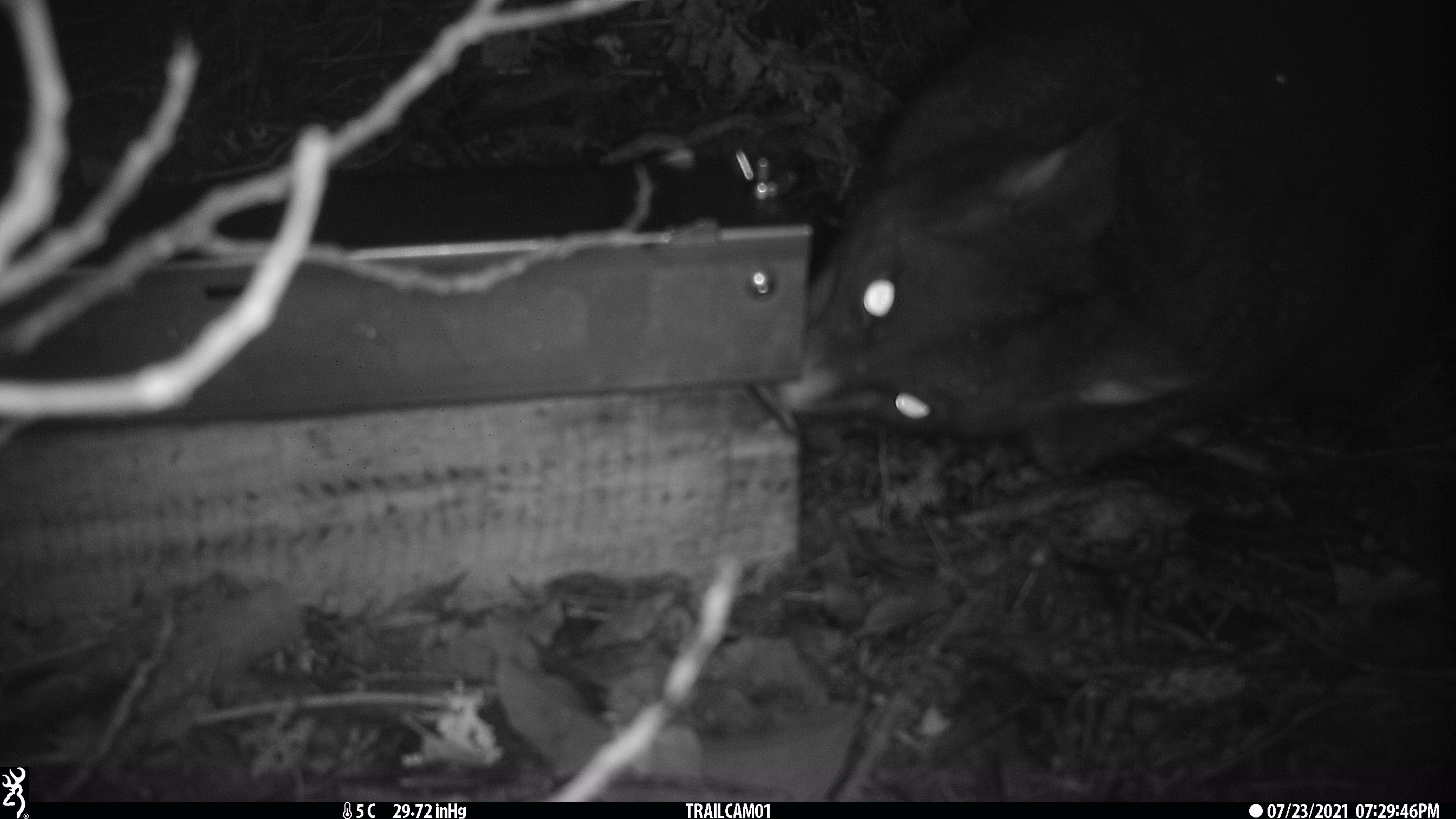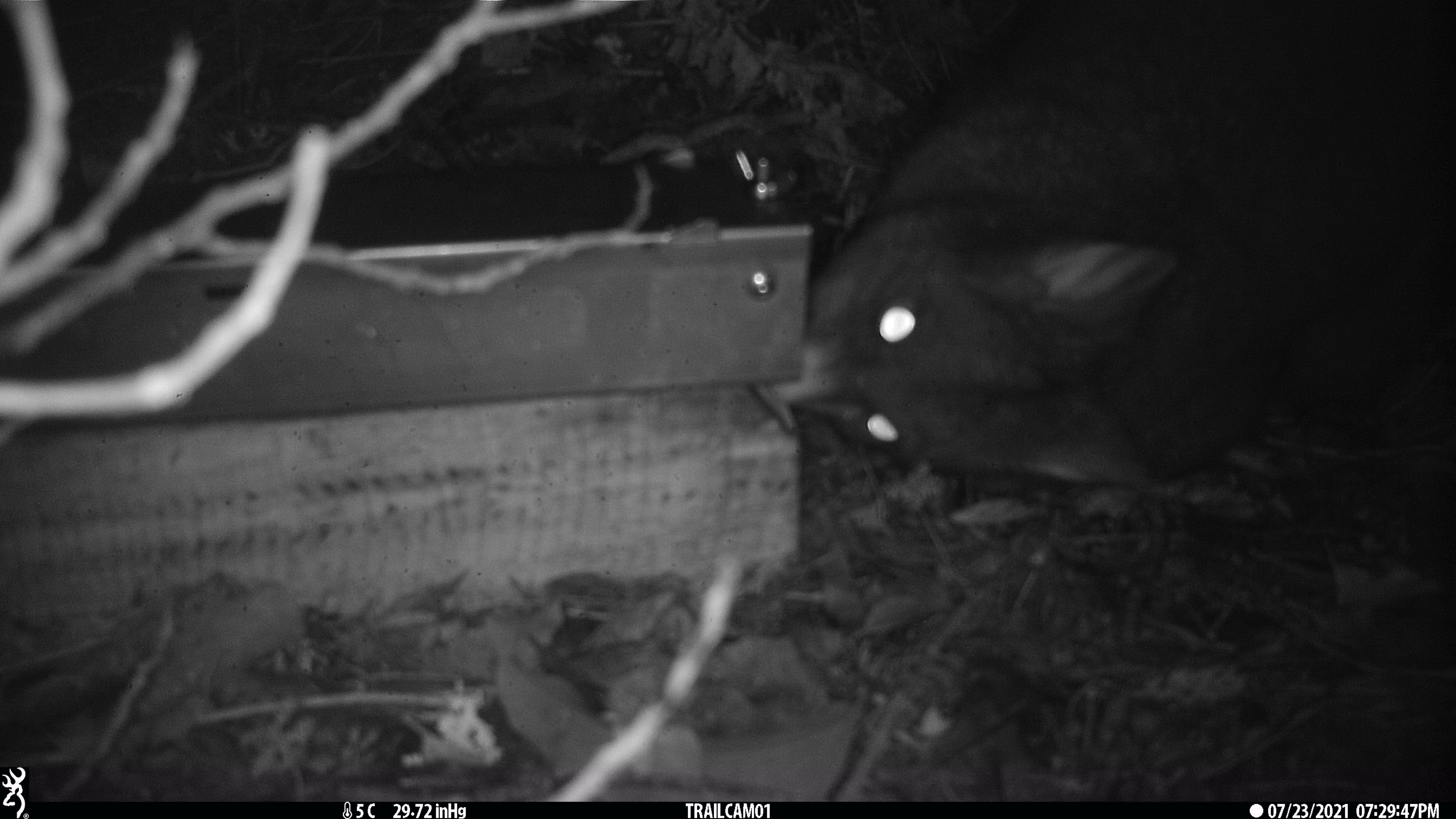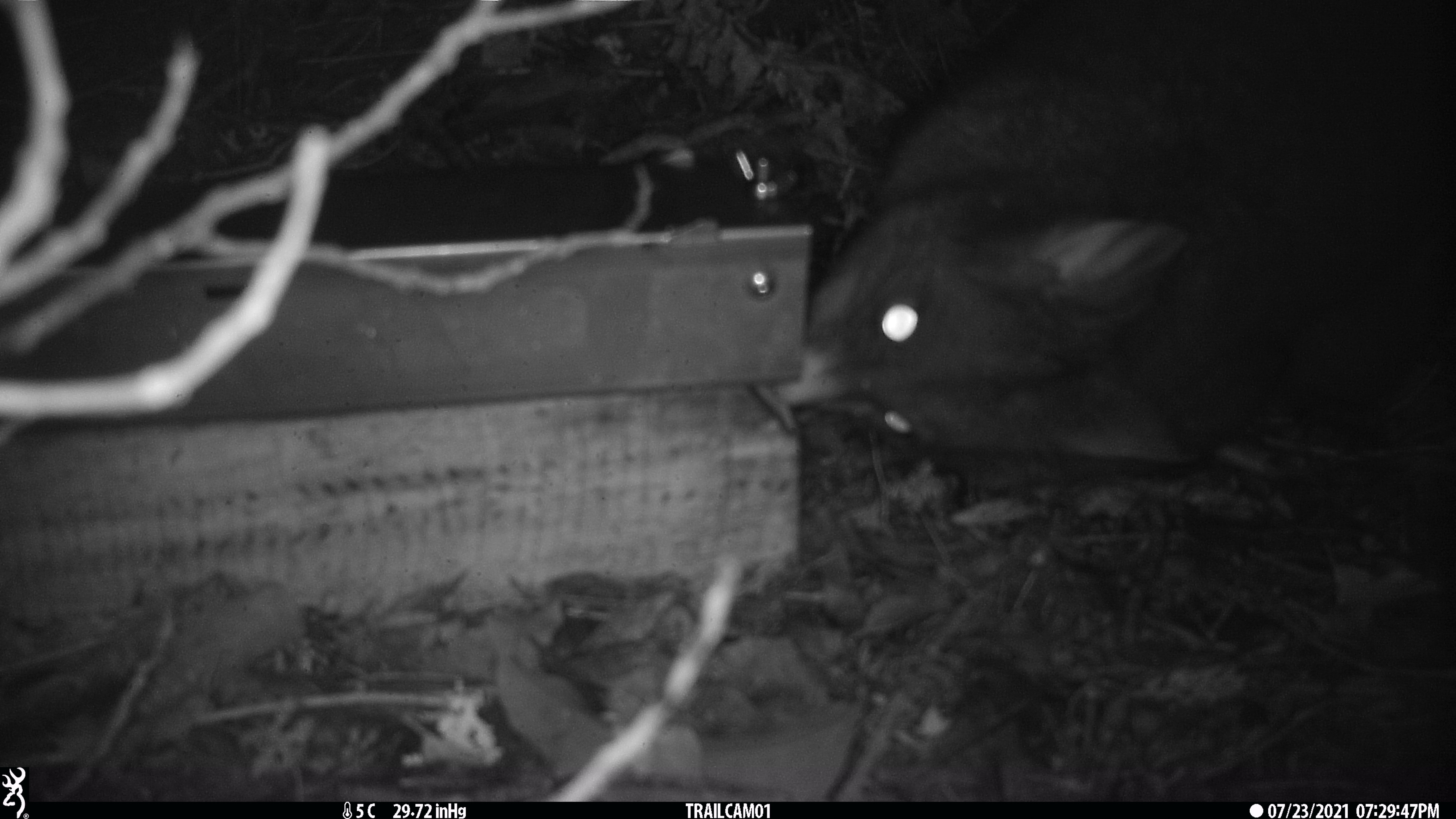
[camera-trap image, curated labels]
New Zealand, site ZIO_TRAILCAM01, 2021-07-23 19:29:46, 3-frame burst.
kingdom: Animalia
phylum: Chordata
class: Mammalia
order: Diprotodontia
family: Phalangeridae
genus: Trichosurus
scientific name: Trichosurus vulpecula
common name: common brushtail possum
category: possum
Possum (common brushtail possum) (Trichosurus vulpecula).